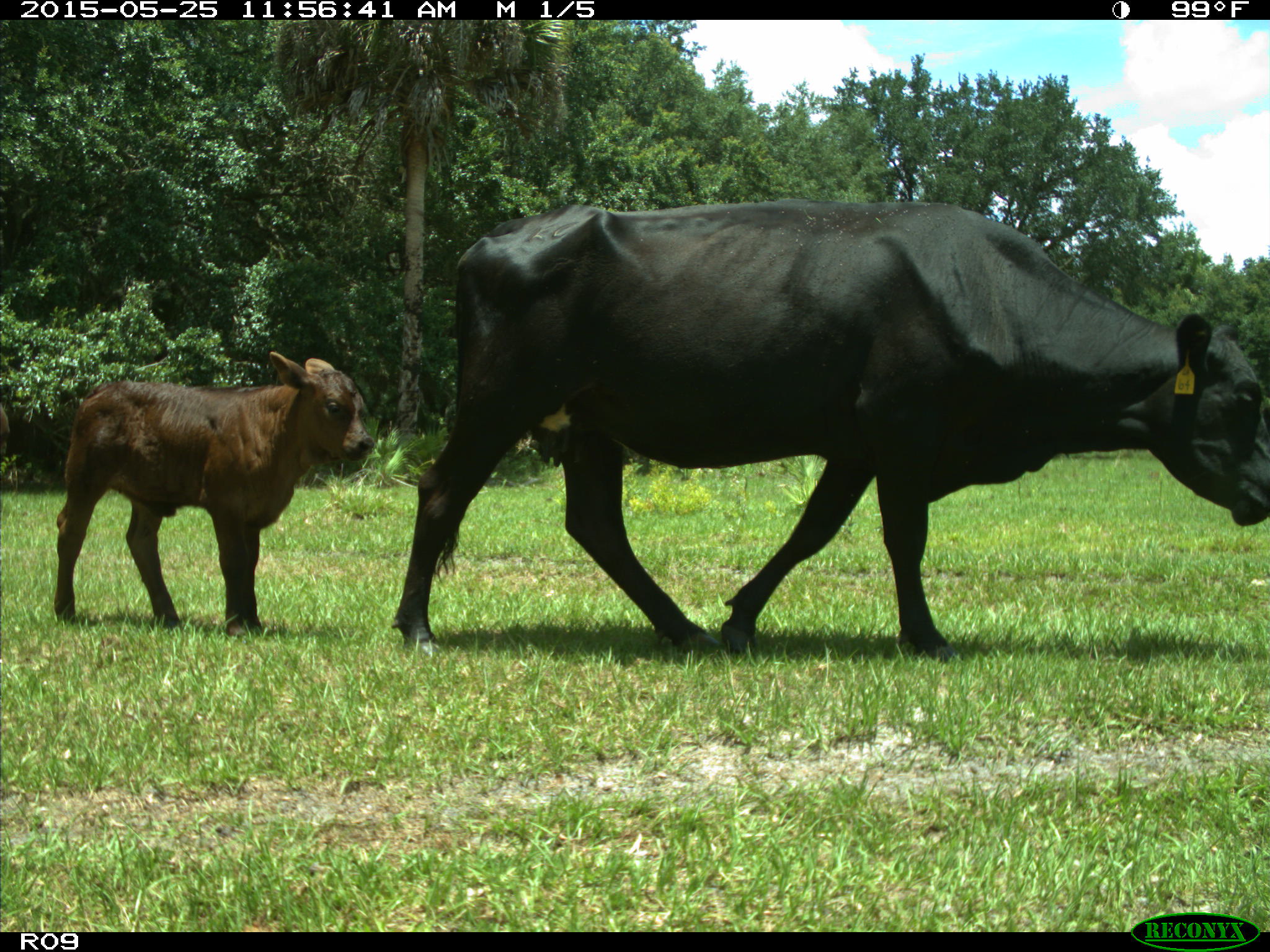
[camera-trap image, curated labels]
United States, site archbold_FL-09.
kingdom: Animalia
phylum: Chordata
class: Mammalia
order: Artiodactyla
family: Bovidae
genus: Bos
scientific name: Bos taurus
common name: domestic cow